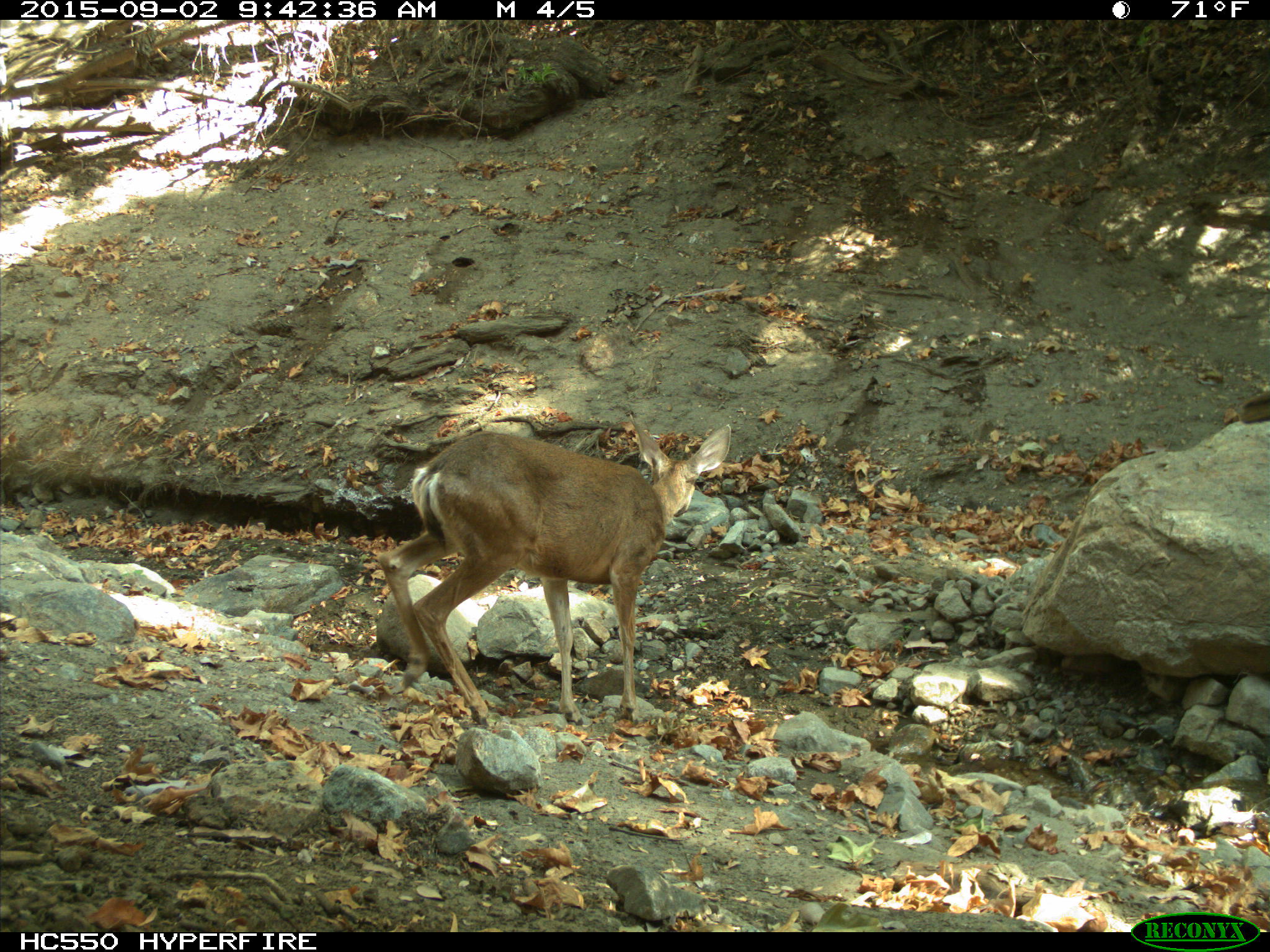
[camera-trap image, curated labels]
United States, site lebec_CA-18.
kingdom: Animalia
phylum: Chordata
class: Mammalia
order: Artiodactyla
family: Cervidae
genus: Odocoileus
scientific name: Odocoileus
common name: deer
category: unidentified deer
Unidentified deer (deer) (Odocoileus).